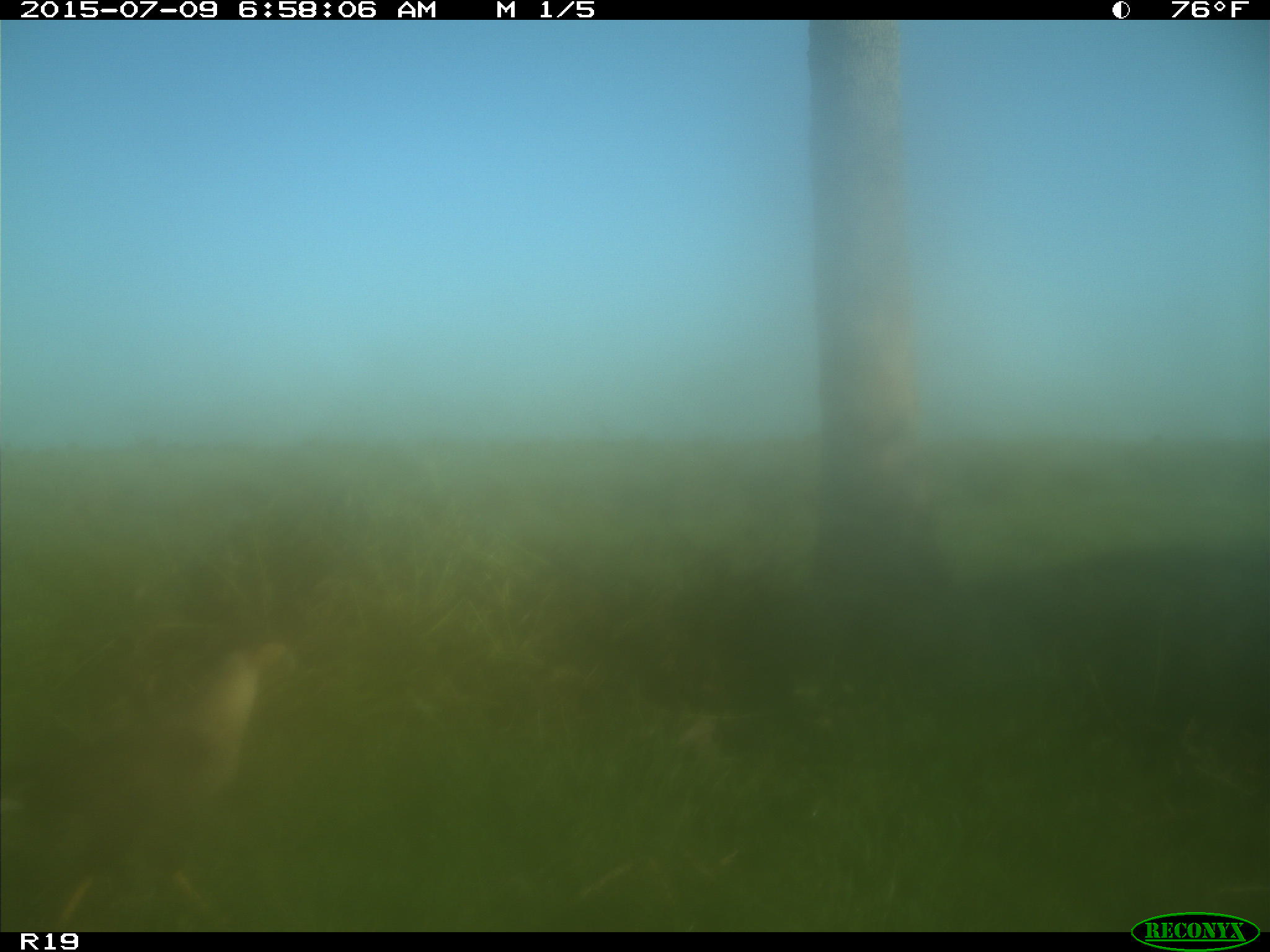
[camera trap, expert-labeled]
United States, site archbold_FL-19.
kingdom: Animalia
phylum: Chordata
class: Aves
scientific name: Aves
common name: birds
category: unidentified bird